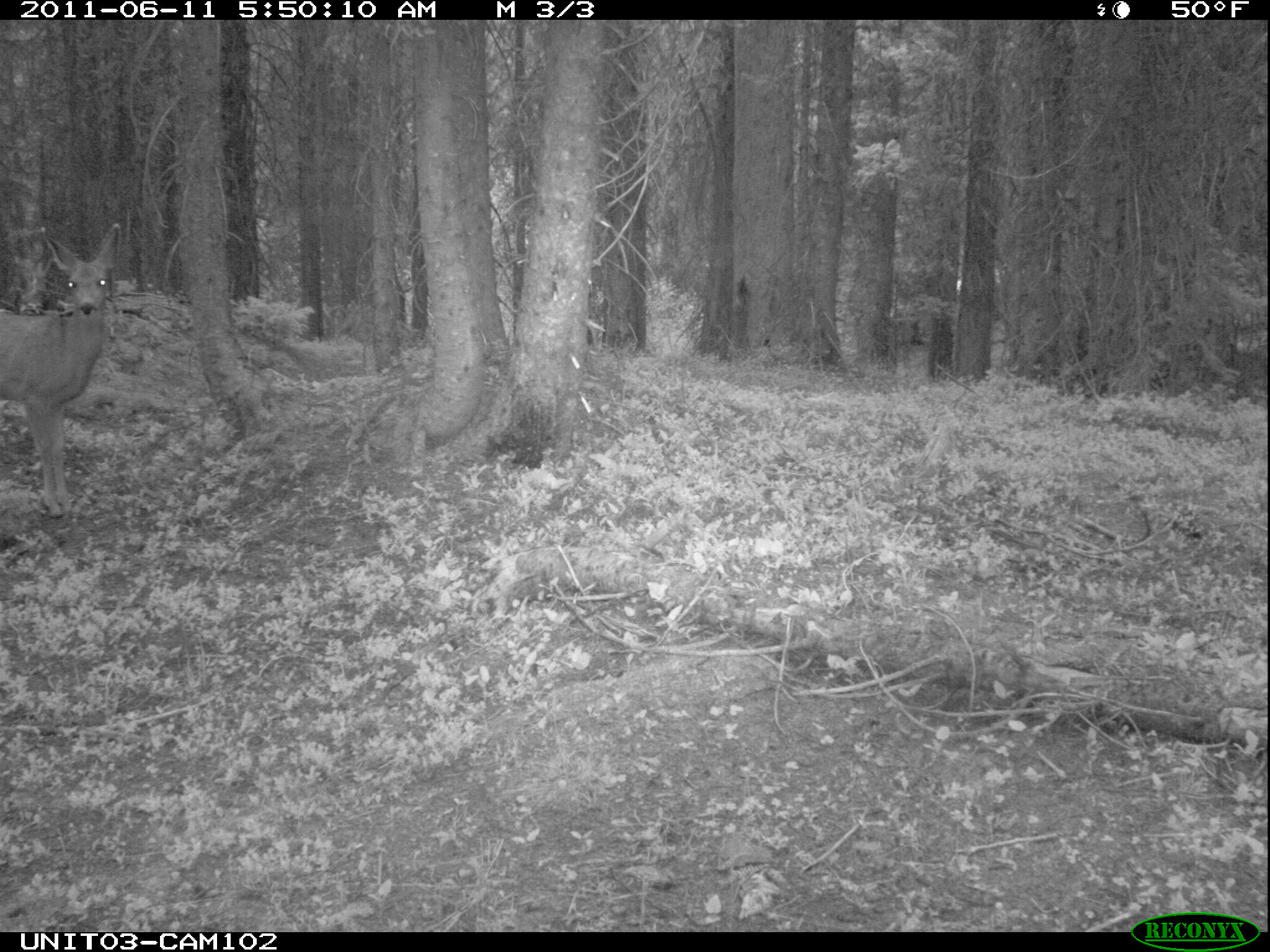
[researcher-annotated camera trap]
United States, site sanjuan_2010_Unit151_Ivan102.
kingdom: Animalia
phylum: Chordata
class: Mammalia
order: Artiodactyla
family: Cervidae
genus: Odocoileus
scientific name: Odocoileus hemionus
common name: mule deer